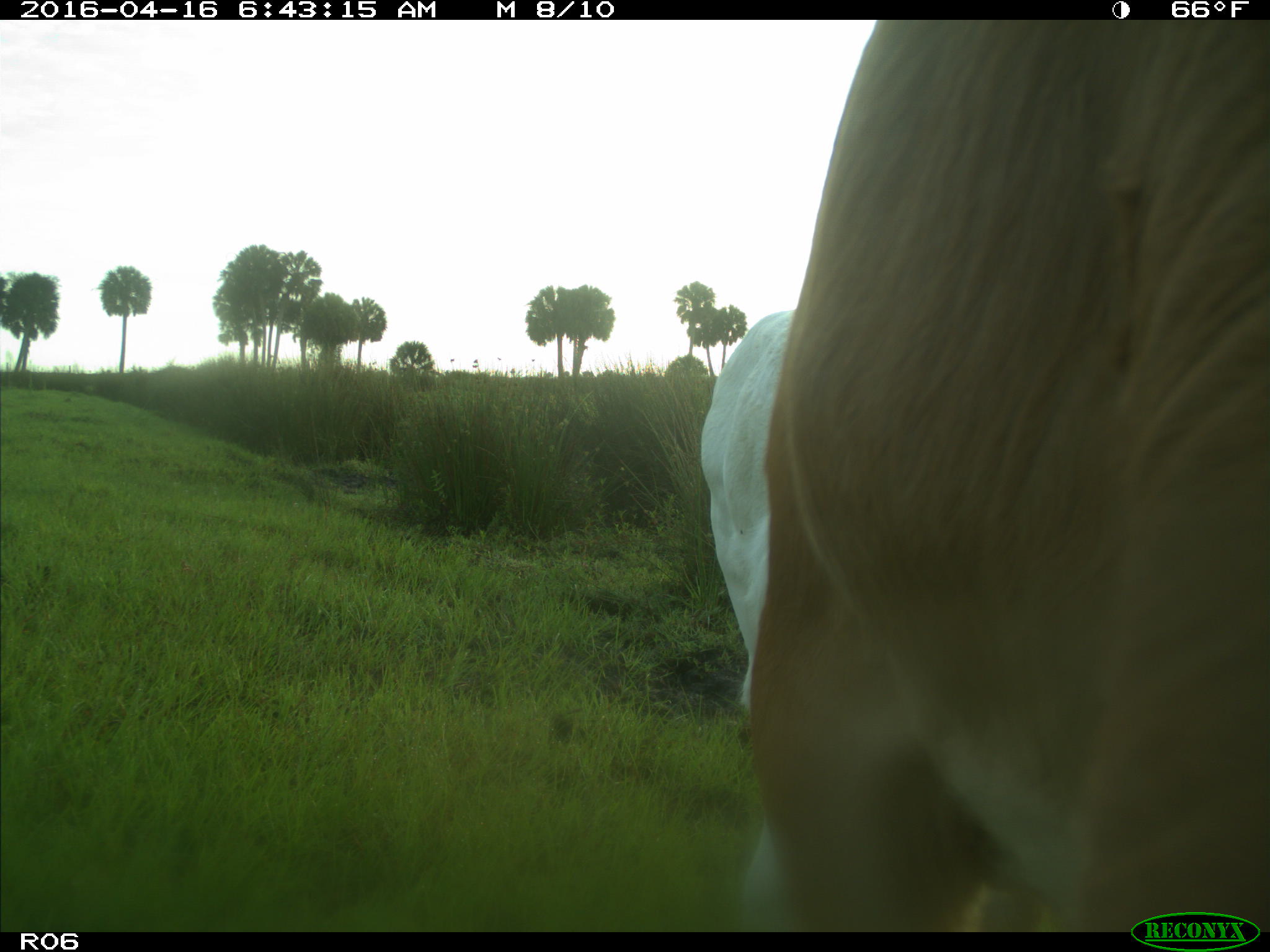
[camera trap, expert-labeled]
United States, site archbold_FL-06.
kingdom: Animalia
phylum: Chordata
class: Mammalia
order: Artiodactyla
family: Bovidae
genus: Bos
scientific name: Bos taurus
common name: domestic cow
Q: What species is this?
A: Bos taurus (domestic cow).